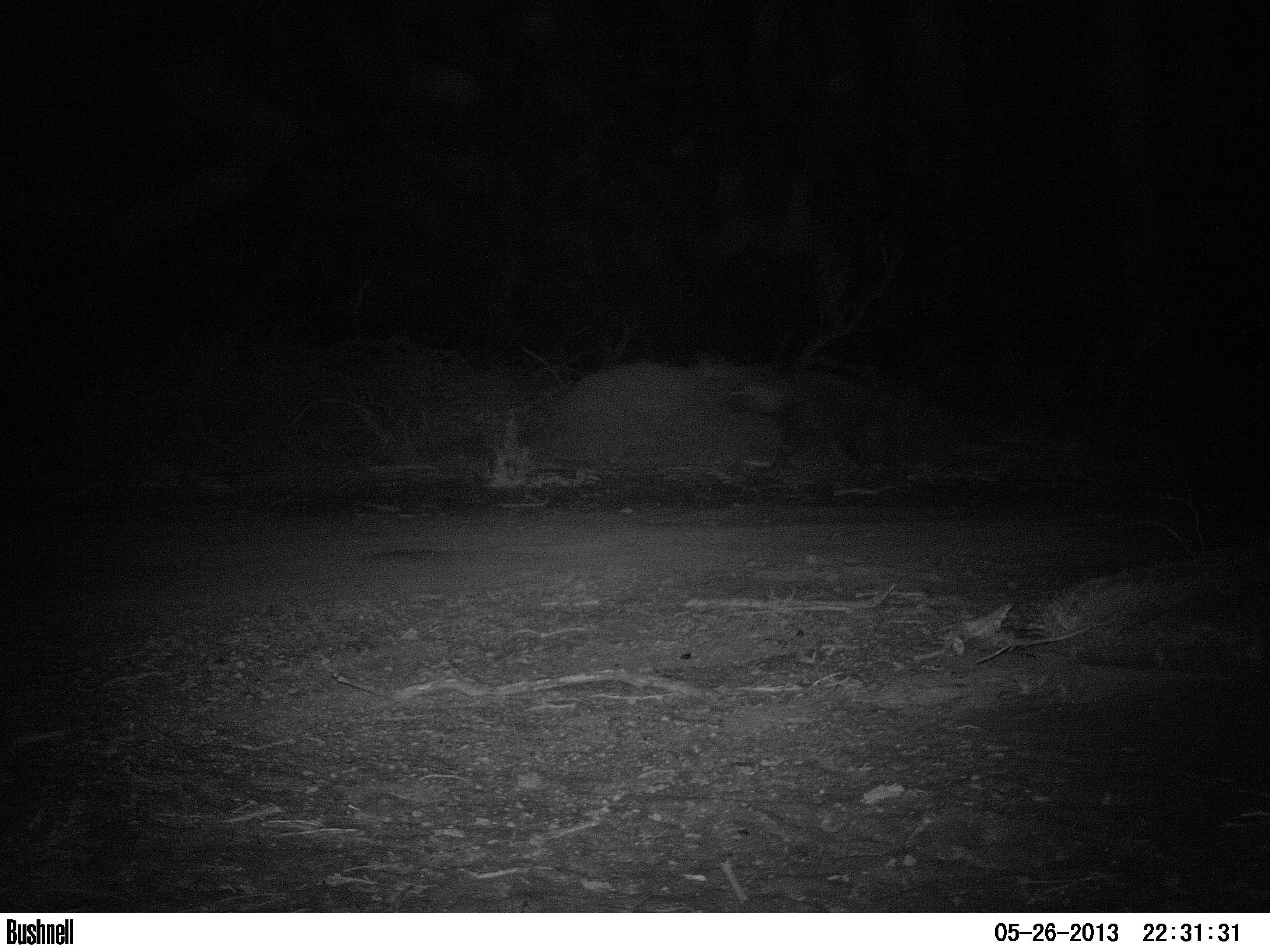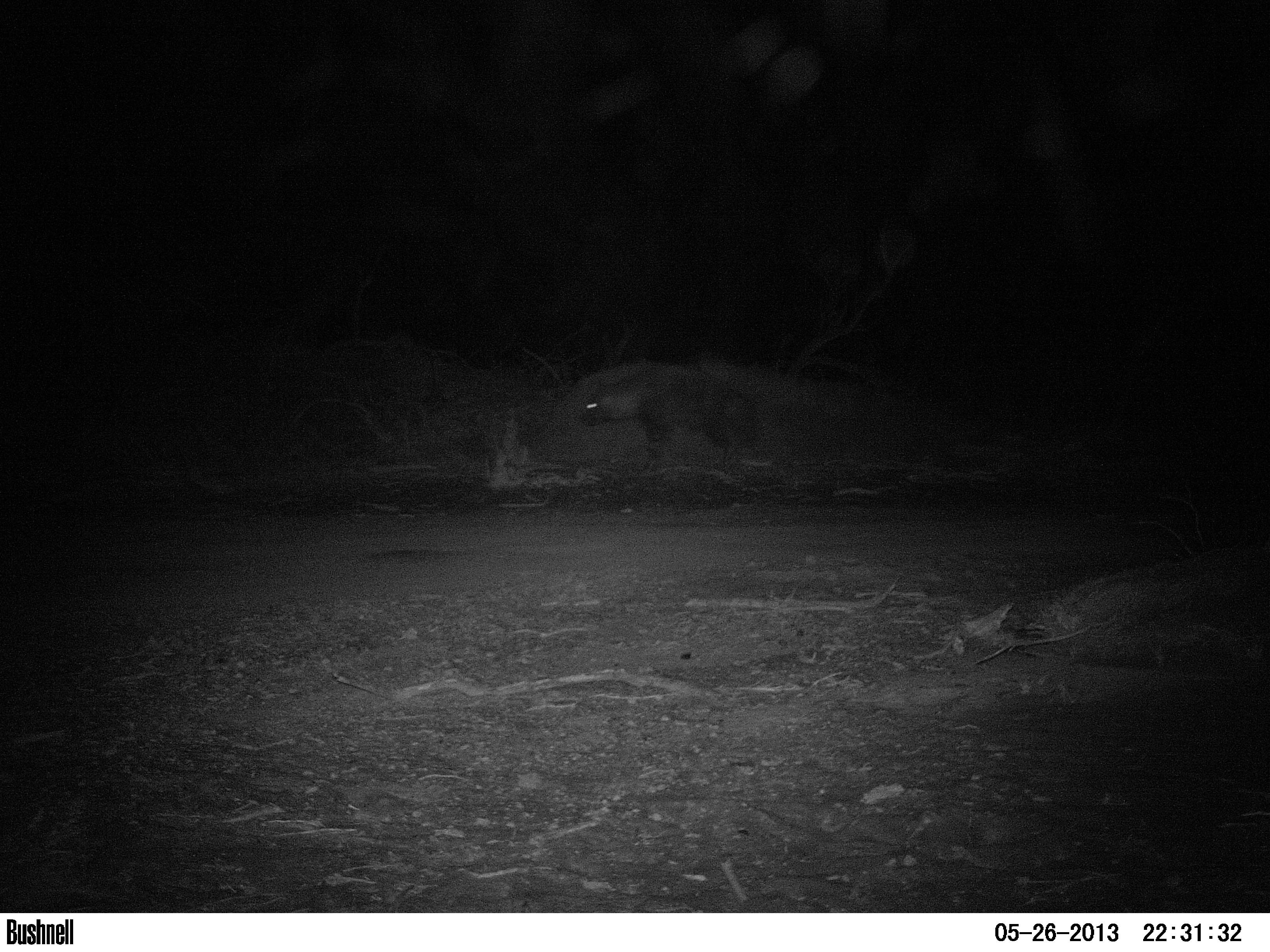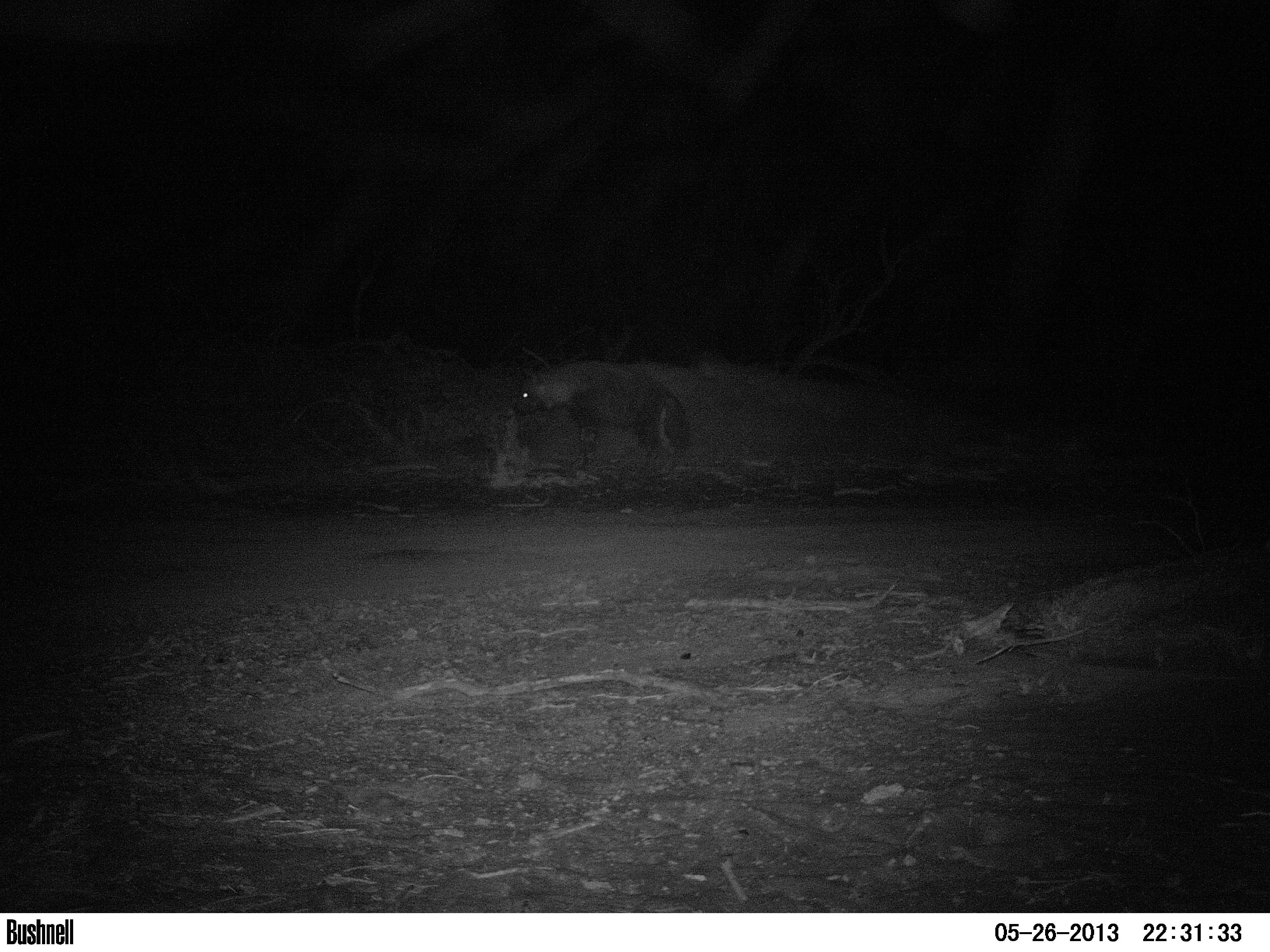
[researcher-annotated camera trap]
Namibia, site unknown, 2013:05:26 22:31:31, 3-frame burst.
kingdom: Animalia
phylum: Chordata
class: Mammalia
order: Carnivora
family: Hyaenidae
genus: Parahyaena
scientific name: Parahyaena brunnea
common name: brown hyena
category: hyaena brunnea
Hyaena brunnea (brown hyena) (Parahyaena brunnea).